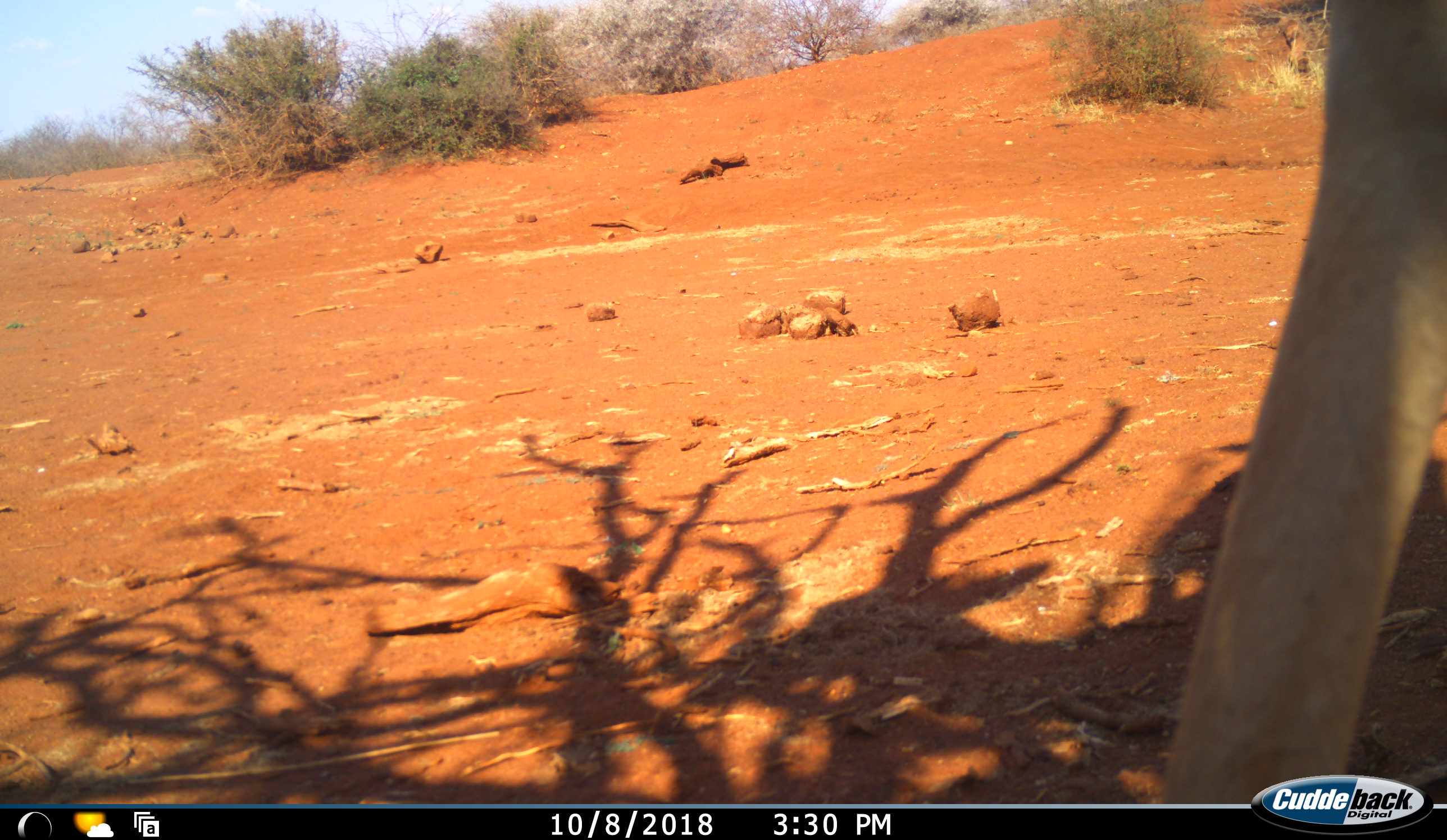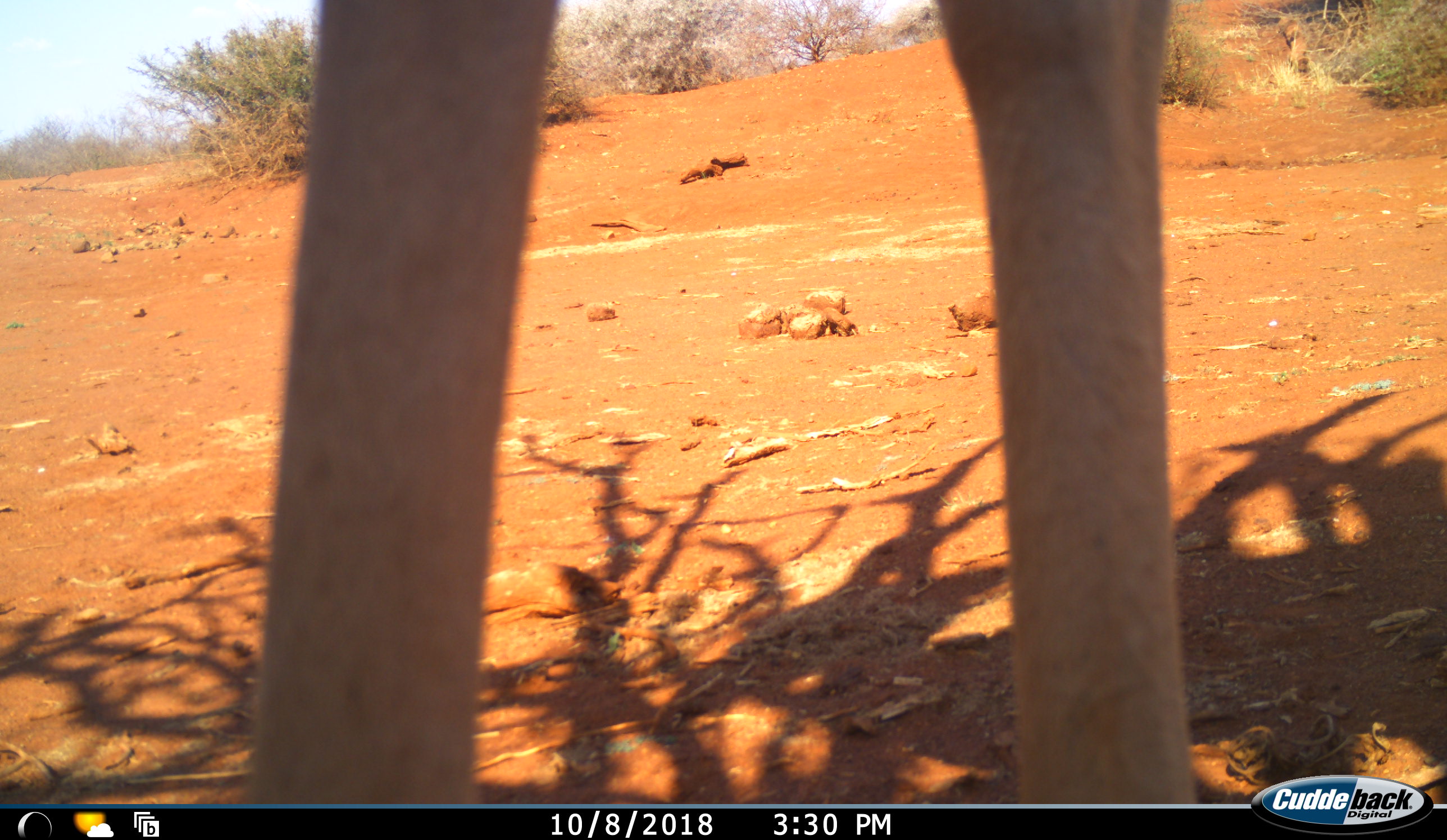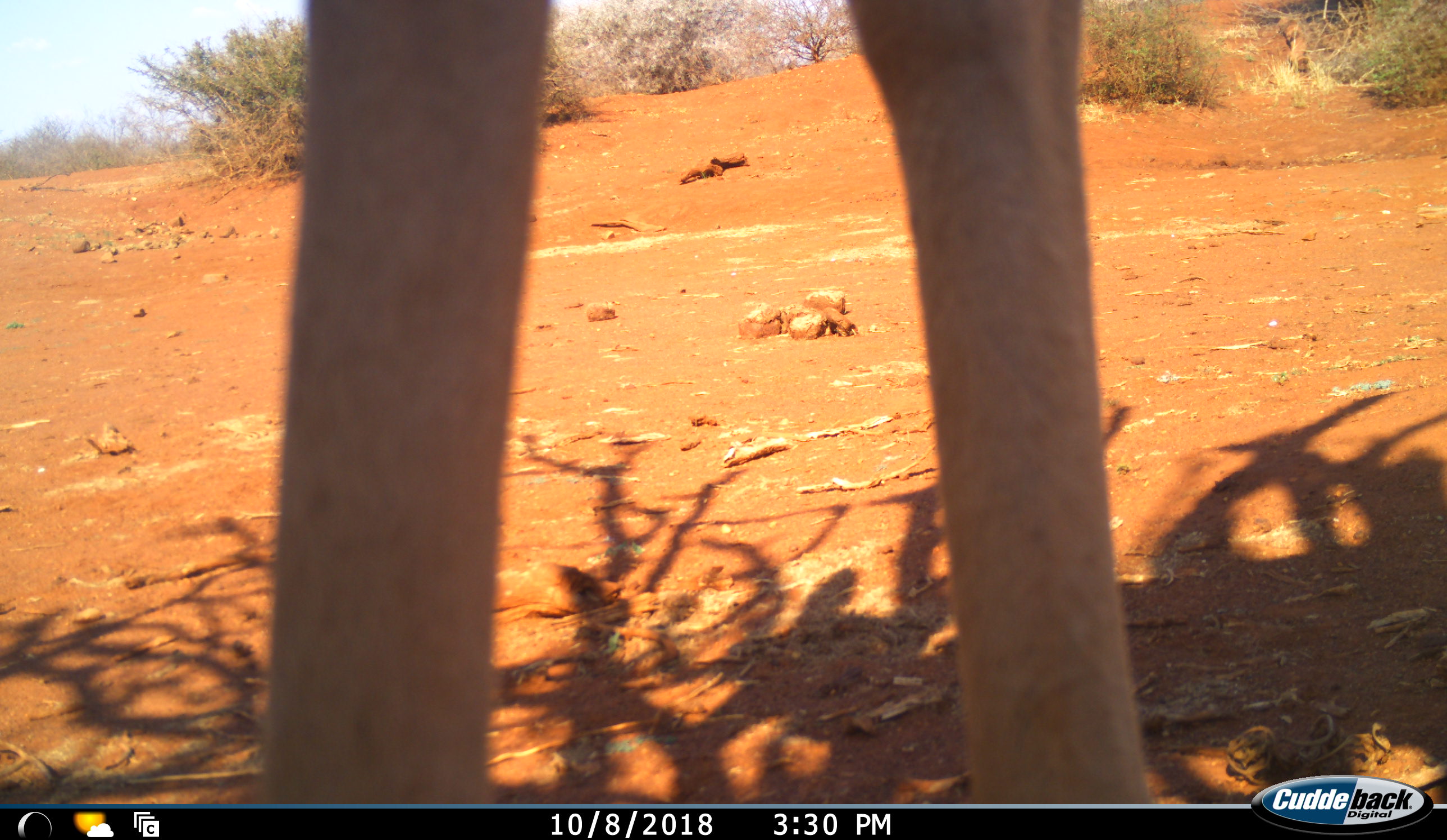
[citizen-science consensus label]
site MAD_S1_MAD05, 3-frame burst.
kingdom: Animalia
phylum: Chordata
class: Mammalia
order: Artiodactyla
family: Bovidae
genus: Aepyceros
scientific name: Aepyceros melampus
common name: impala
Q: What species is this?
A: Impala (Aepyceros melampus).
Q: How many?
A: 1.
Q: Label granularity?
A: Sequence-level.